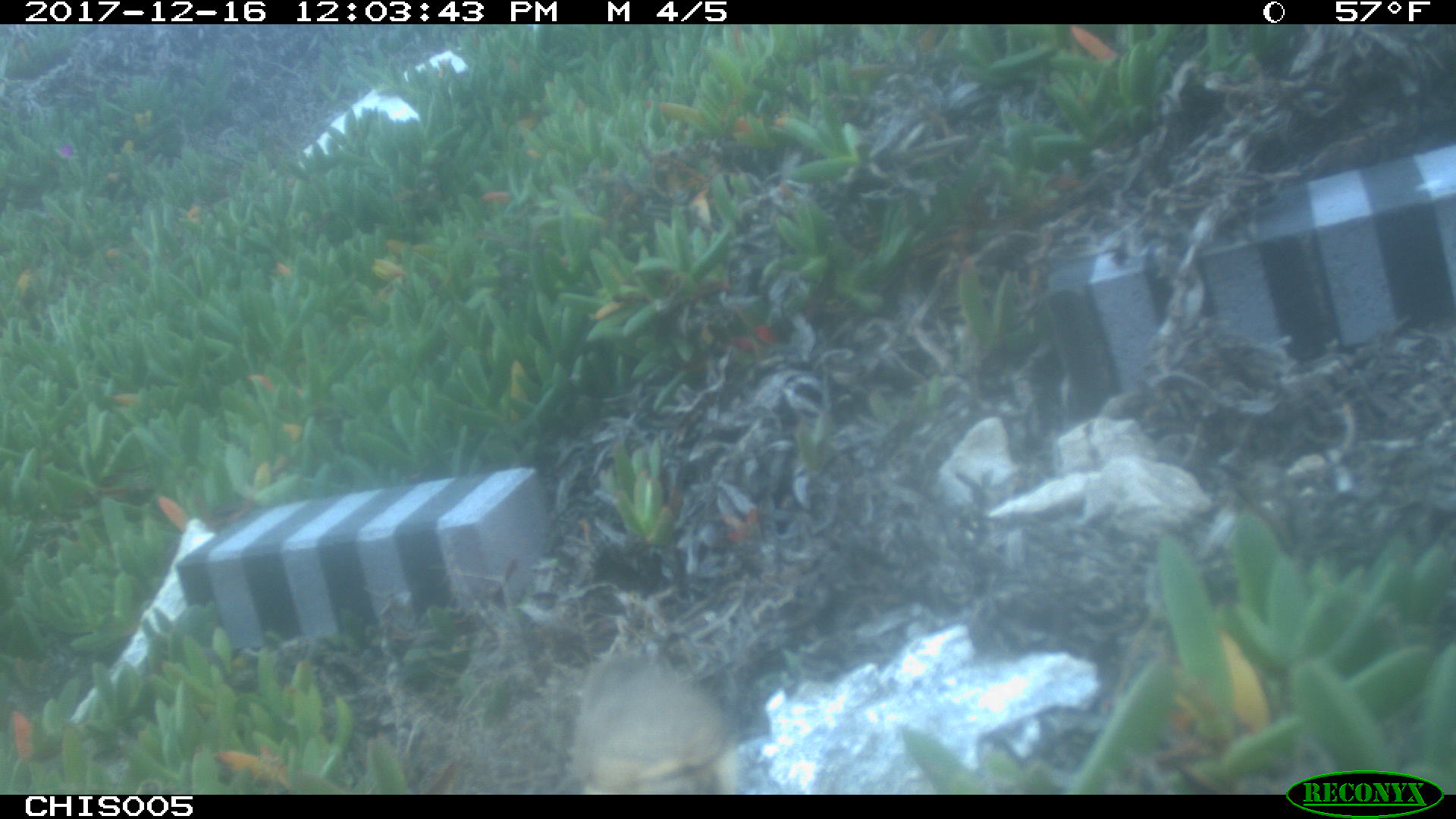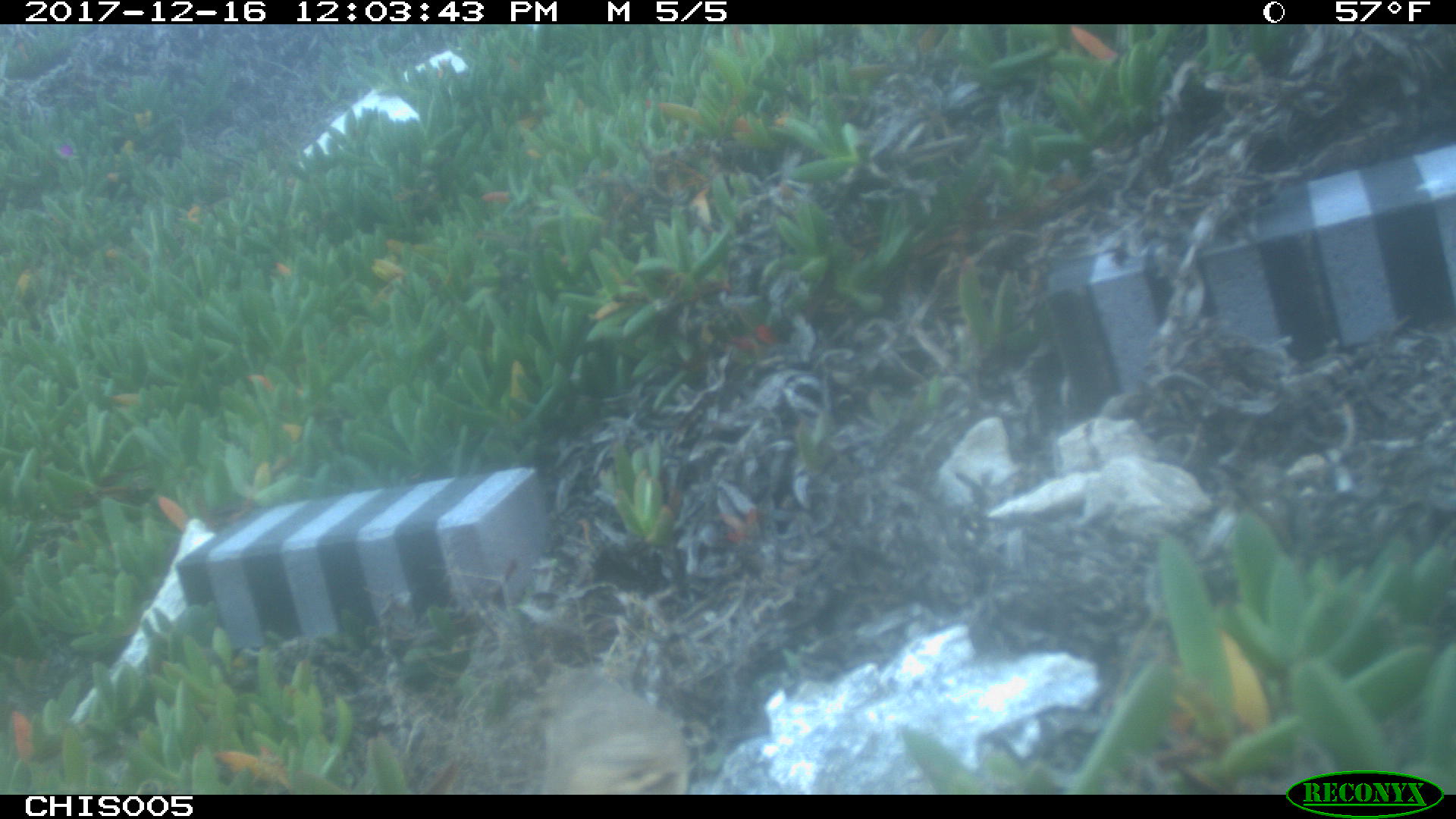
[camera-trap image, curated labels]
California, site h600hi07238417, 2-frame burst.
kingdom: Animalia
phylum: Chordata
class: Aves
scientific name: Aves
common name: bird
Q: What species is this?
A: Bird (Aves).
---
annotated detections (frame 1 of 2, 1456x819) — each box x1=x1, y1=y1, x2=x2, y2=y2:
bird: x1=567, y1=654, x2=730, y2=793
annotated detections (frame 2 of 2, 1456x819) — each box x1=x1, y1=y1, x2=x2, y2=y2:
bird: x1=540, y1=664, x2=691, y2=792